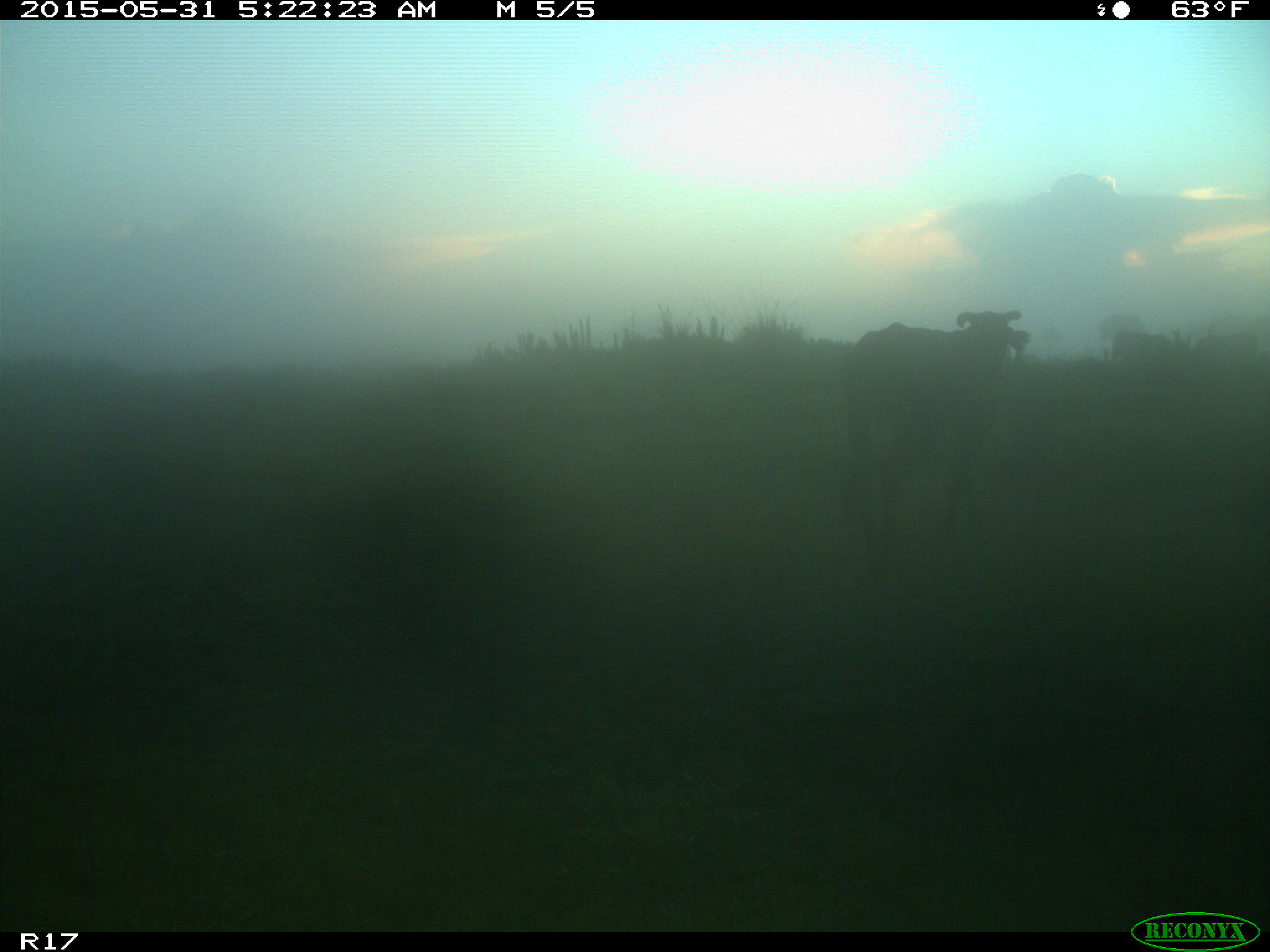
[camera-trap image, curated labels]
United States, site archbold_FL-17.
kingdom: Animalia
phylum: Chordata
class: Mammalia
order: Artiodactyla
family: Bovidae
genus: Bos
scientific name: Bos taurus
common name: domestic cow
Bos taurus (domestic cow).